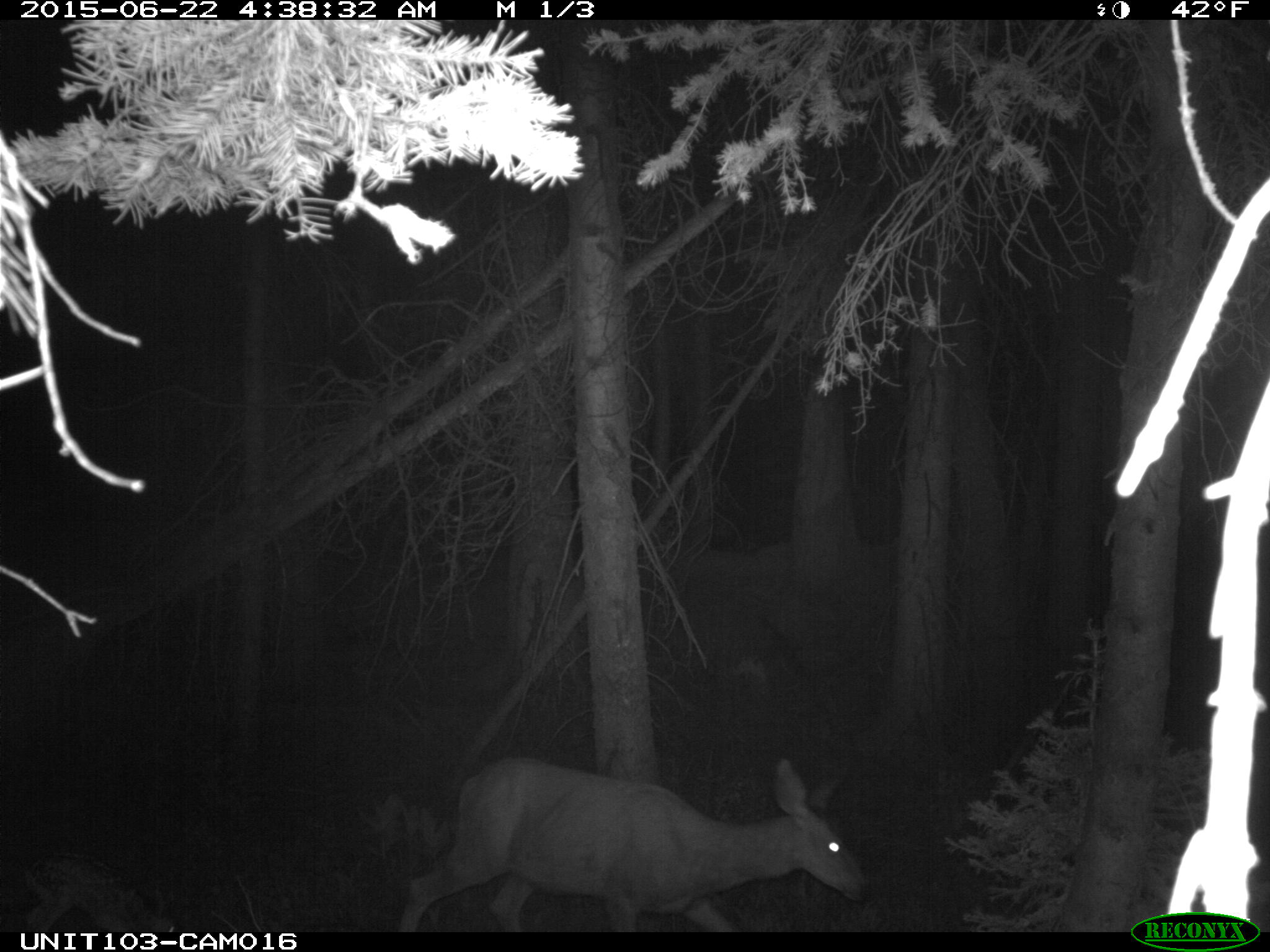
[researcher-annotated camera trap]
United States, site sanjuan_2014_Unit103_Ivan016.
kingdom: Animalia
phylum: Chordata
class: Mammalia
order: Artiodactyla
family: Cervidae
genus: Odocoileus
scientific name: Odocoileus hemionus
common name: mule deer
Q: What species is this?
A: Odocoileus hemionus (mule deer).